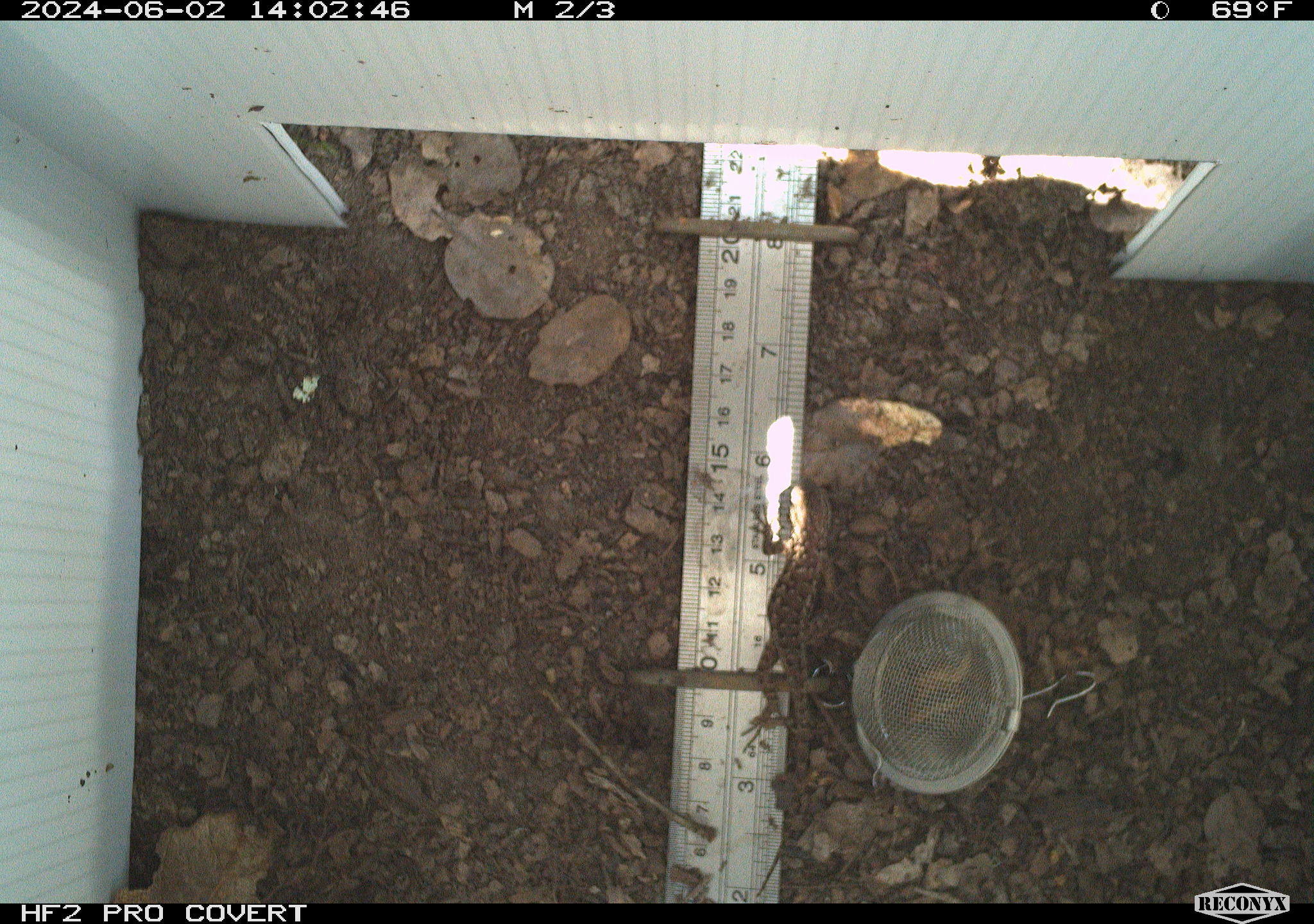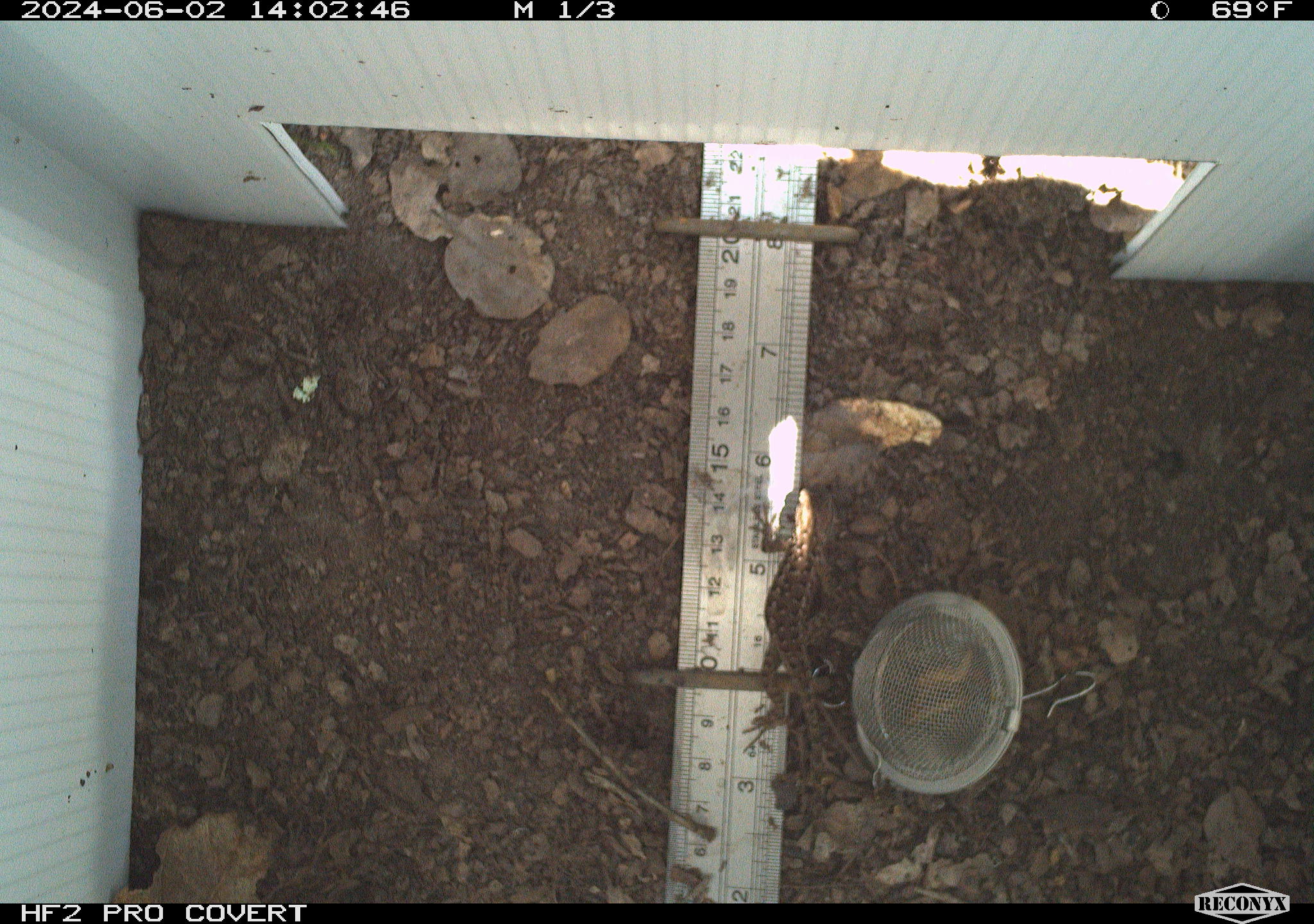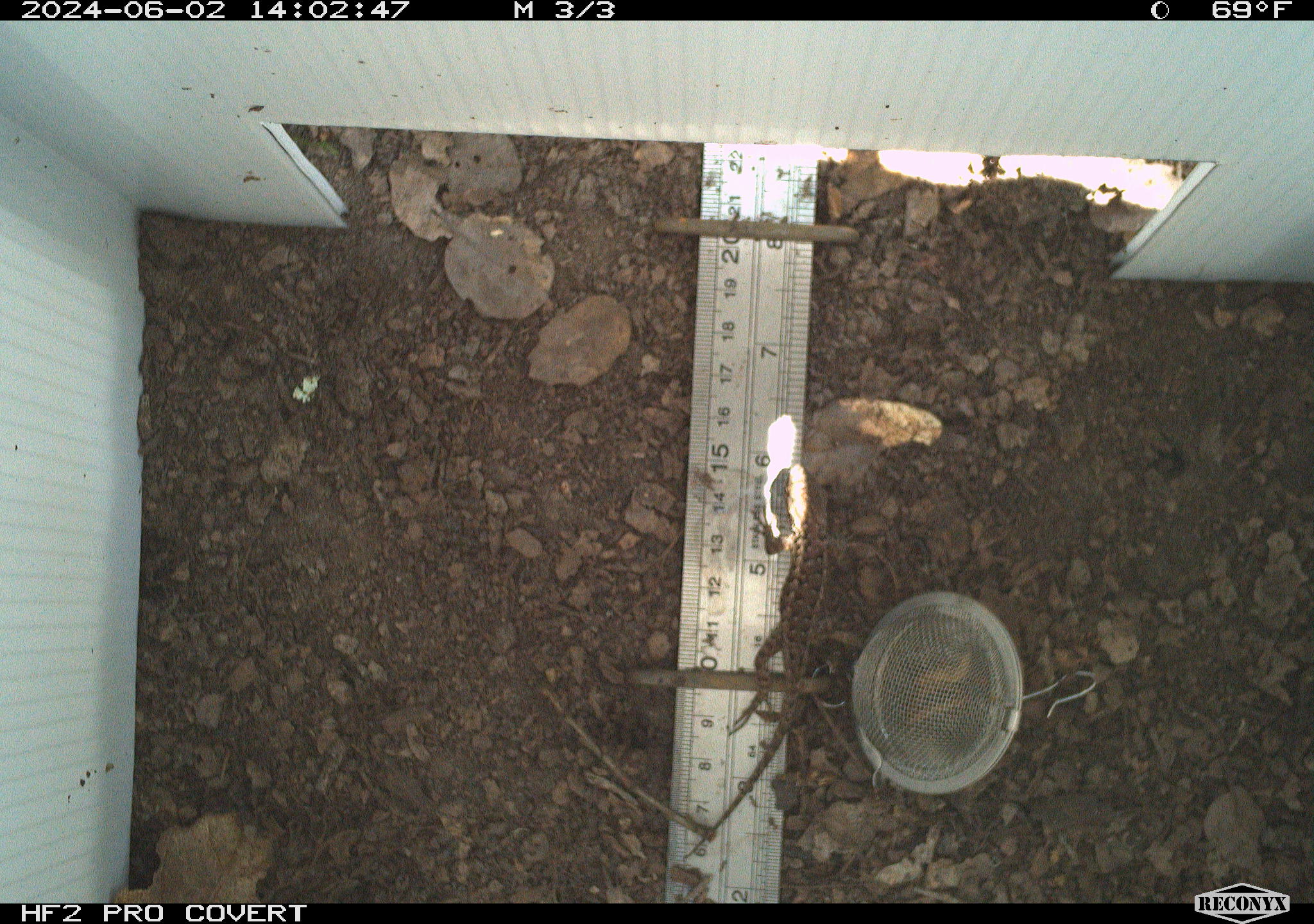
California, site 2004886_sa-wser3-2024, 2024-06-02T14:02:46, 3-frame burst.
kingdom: Animalia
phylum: Chordata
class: Reptilia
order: Squamata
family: Phrynosomatidae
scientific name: Phrynosomatidae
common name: phrynosomatid lizards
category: phrynosomatidae family